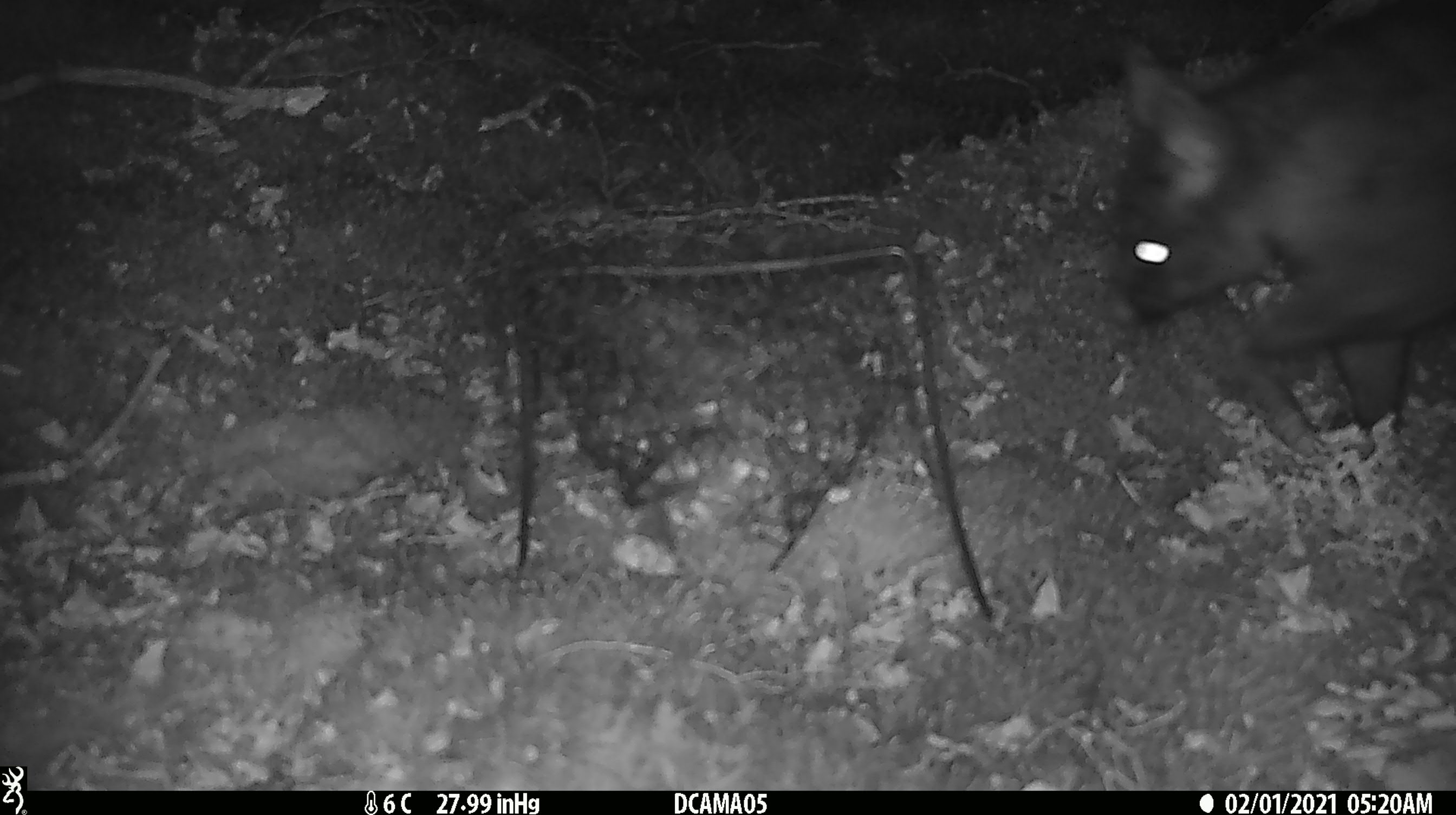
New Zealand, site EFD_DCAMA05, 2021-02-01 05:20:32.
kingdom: Animalia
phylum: Chordata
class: Mammalia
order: Diprotodontia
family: Phalangeridae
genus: Trichosurus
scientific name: Trichosurus vulpecula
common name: common brushtail possum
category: possum